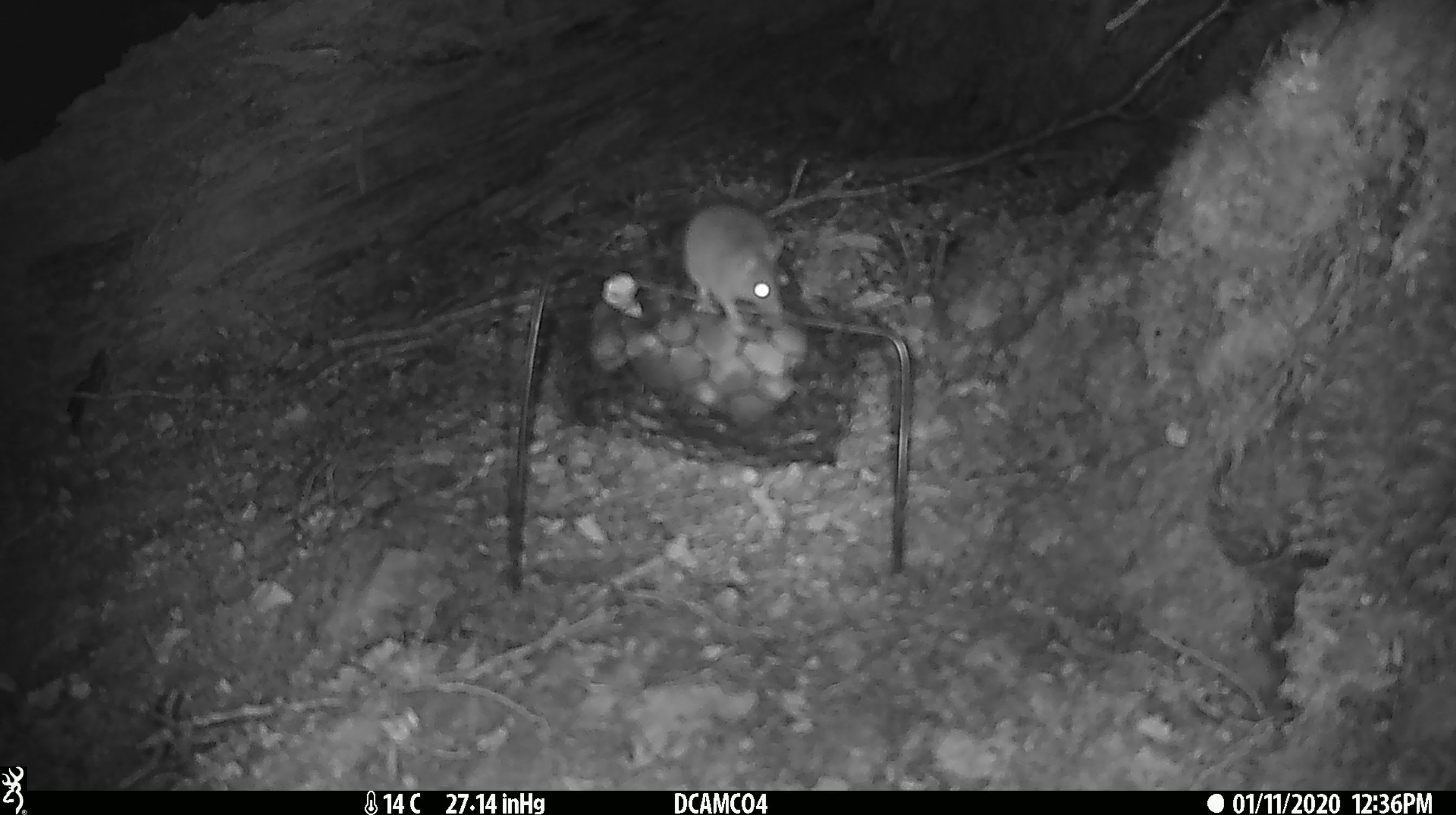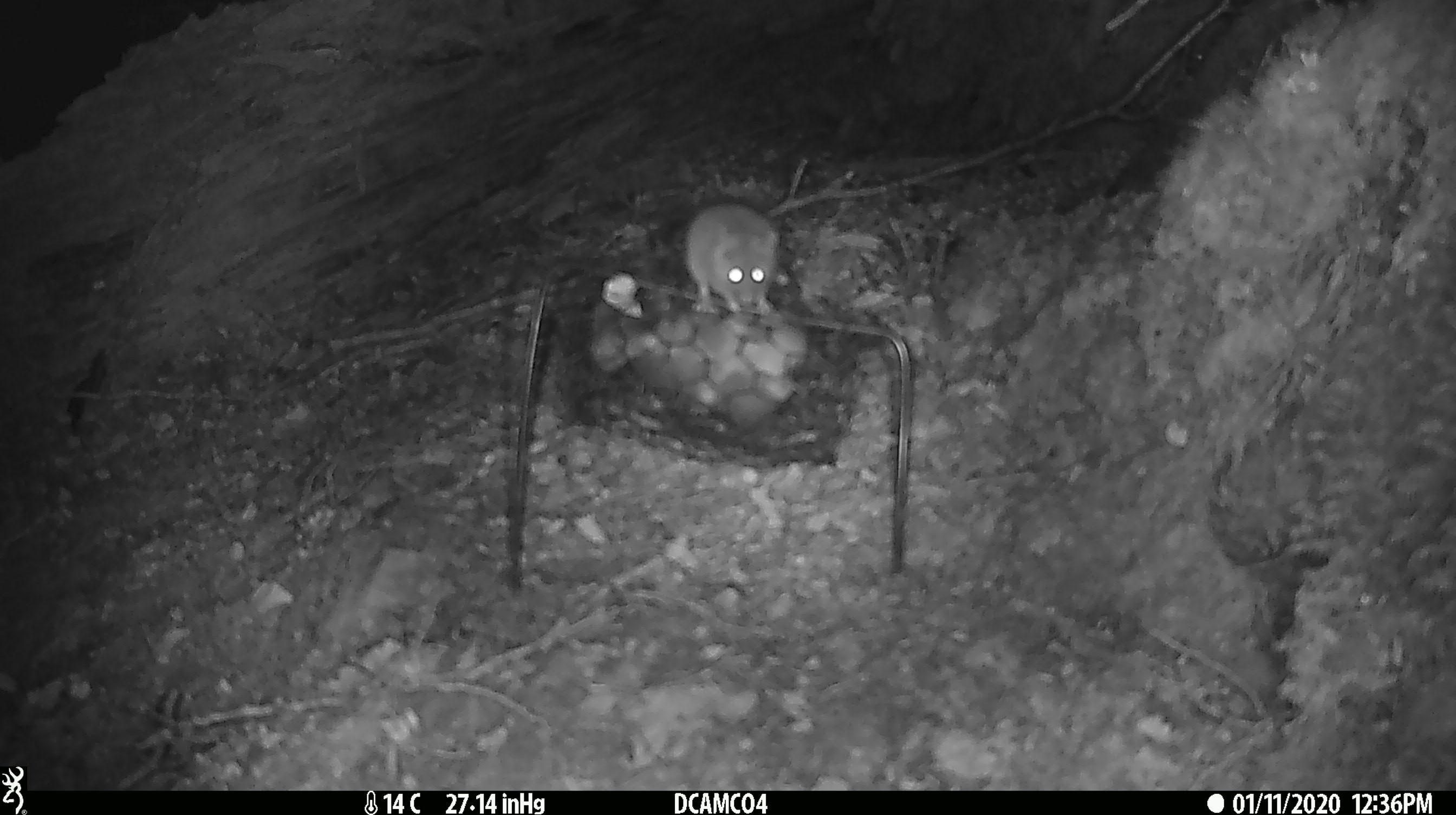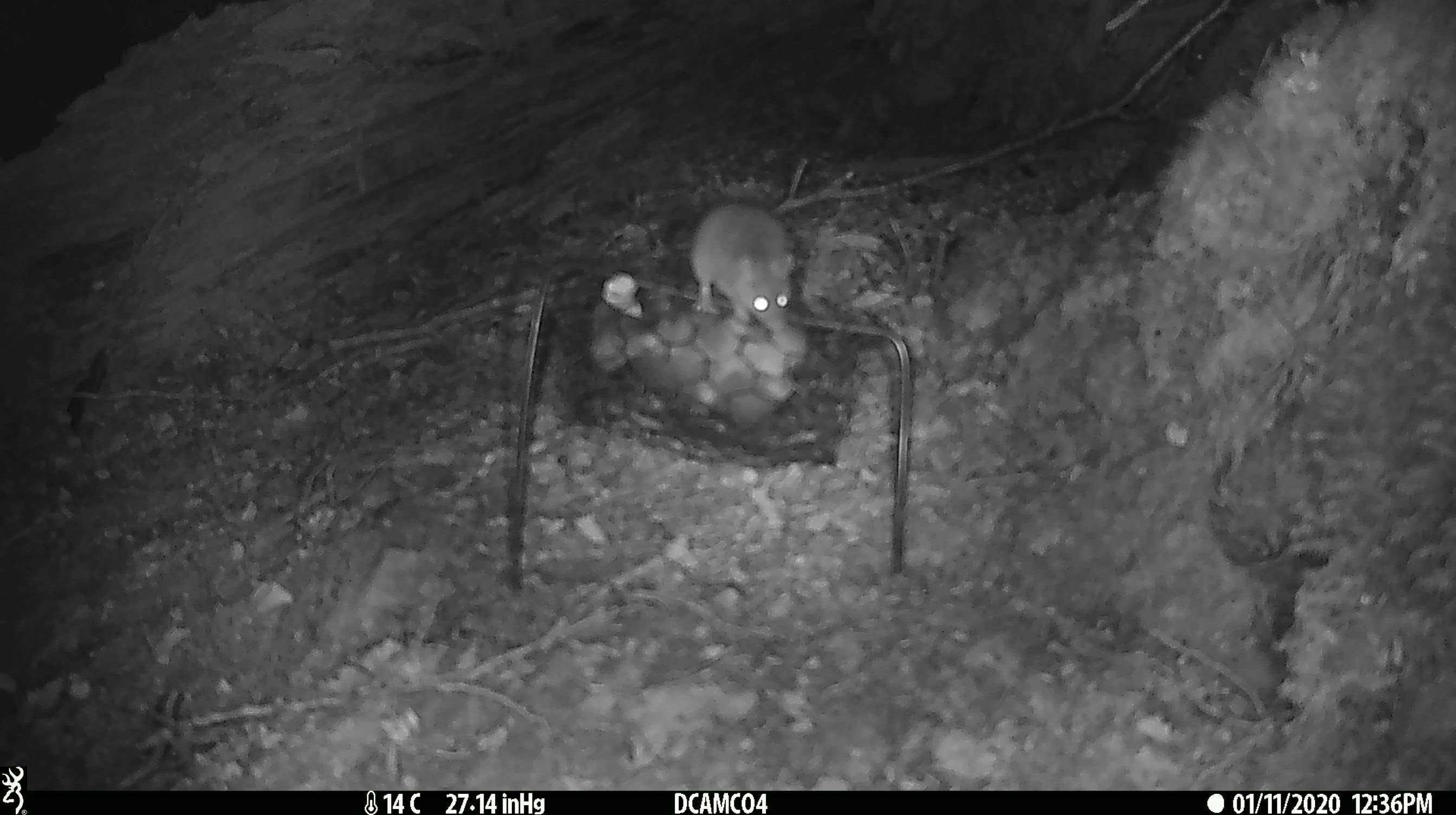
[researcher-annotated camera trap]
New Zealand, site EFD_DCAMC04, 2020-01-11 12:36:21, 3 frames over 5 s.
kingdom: Animalia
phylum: Chordata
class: Mammalia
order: Rodentia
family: Muridae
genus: Mus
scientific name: Mus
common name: mouse